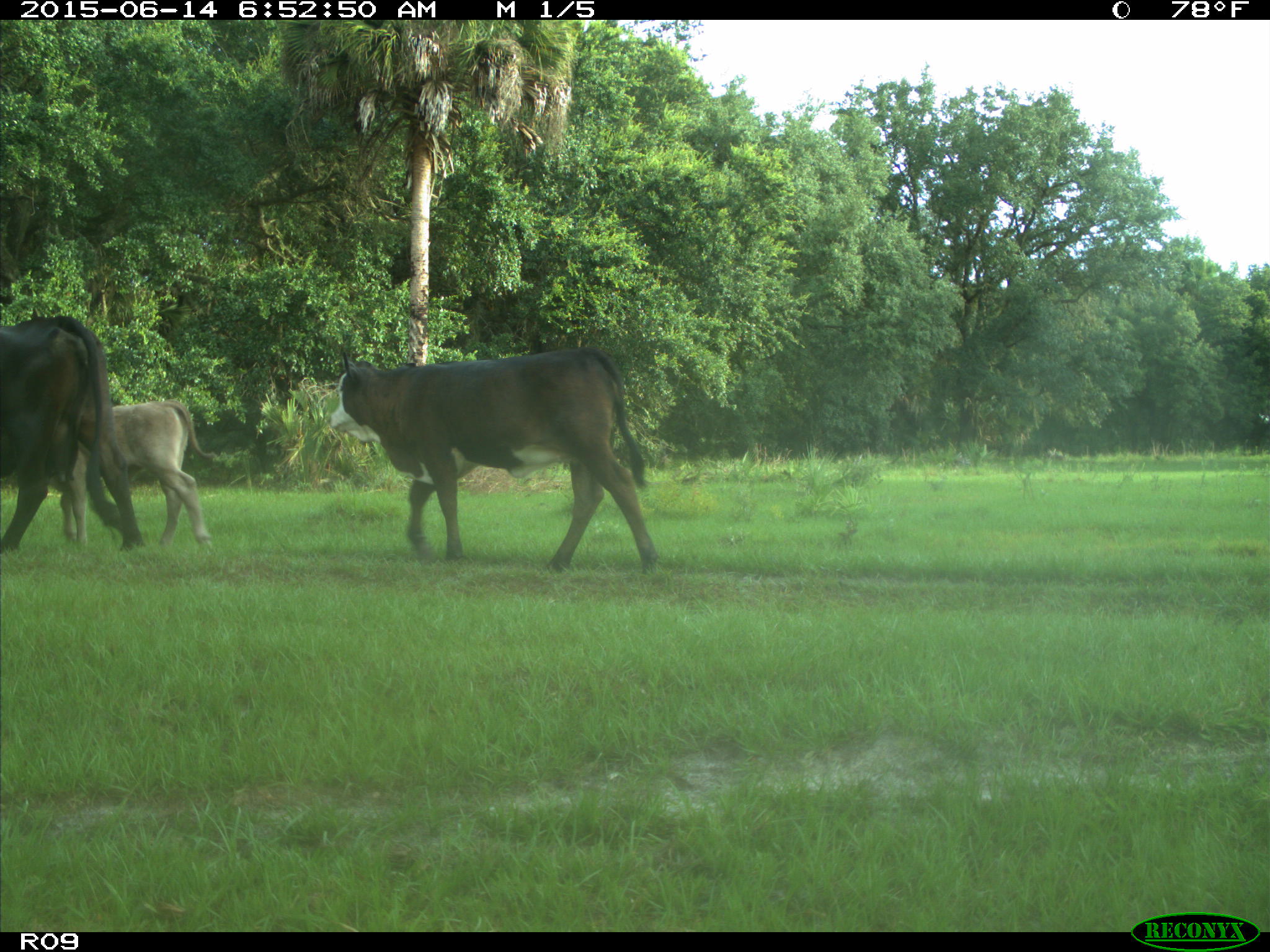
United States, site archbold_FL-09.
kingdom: Animalia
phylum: Chordata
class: Mammalia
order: Artiodactyla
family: Bovidae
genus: Bos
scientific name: Bos taurus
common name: domestic cow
Bos taurus (domestic cow).